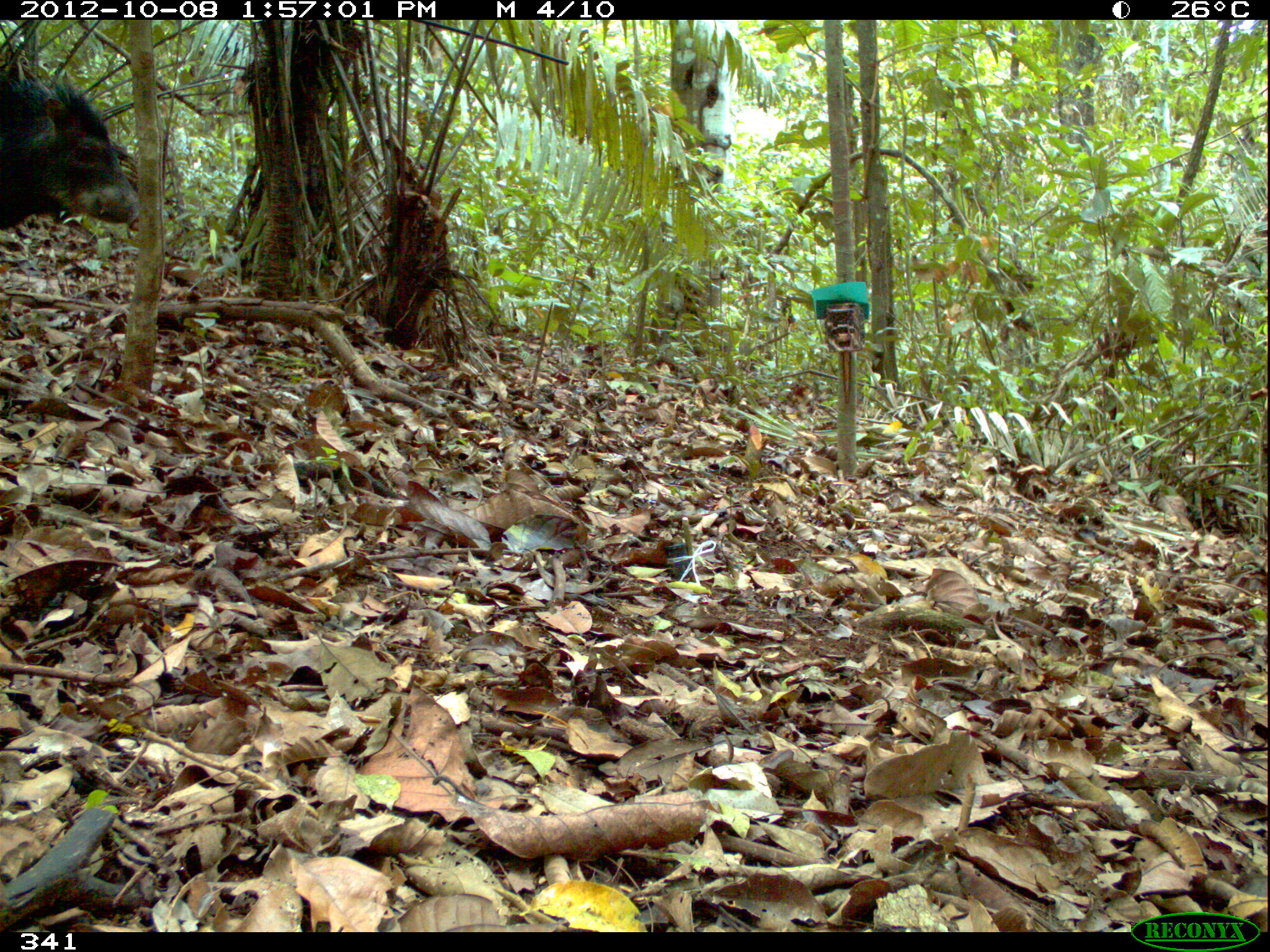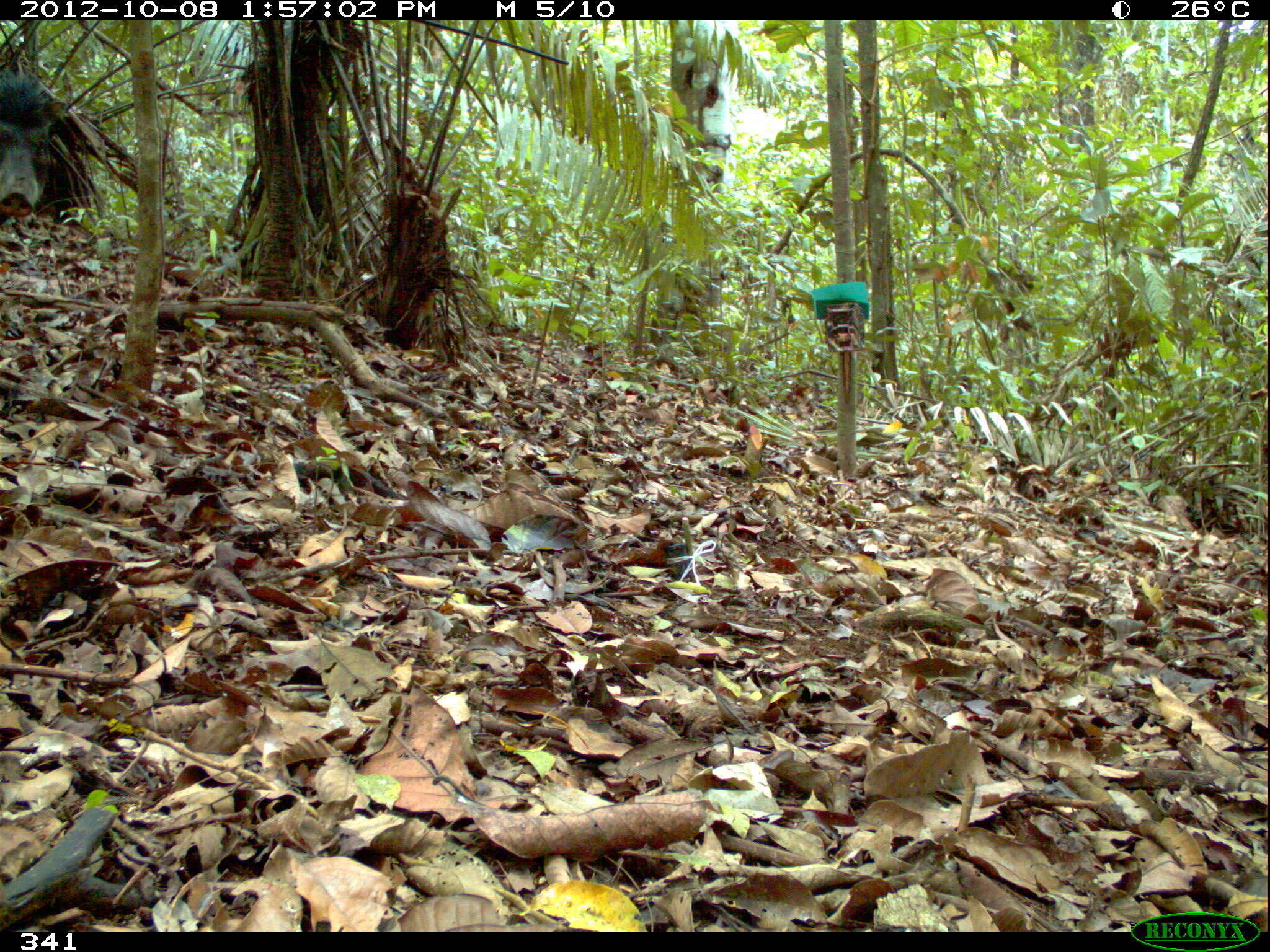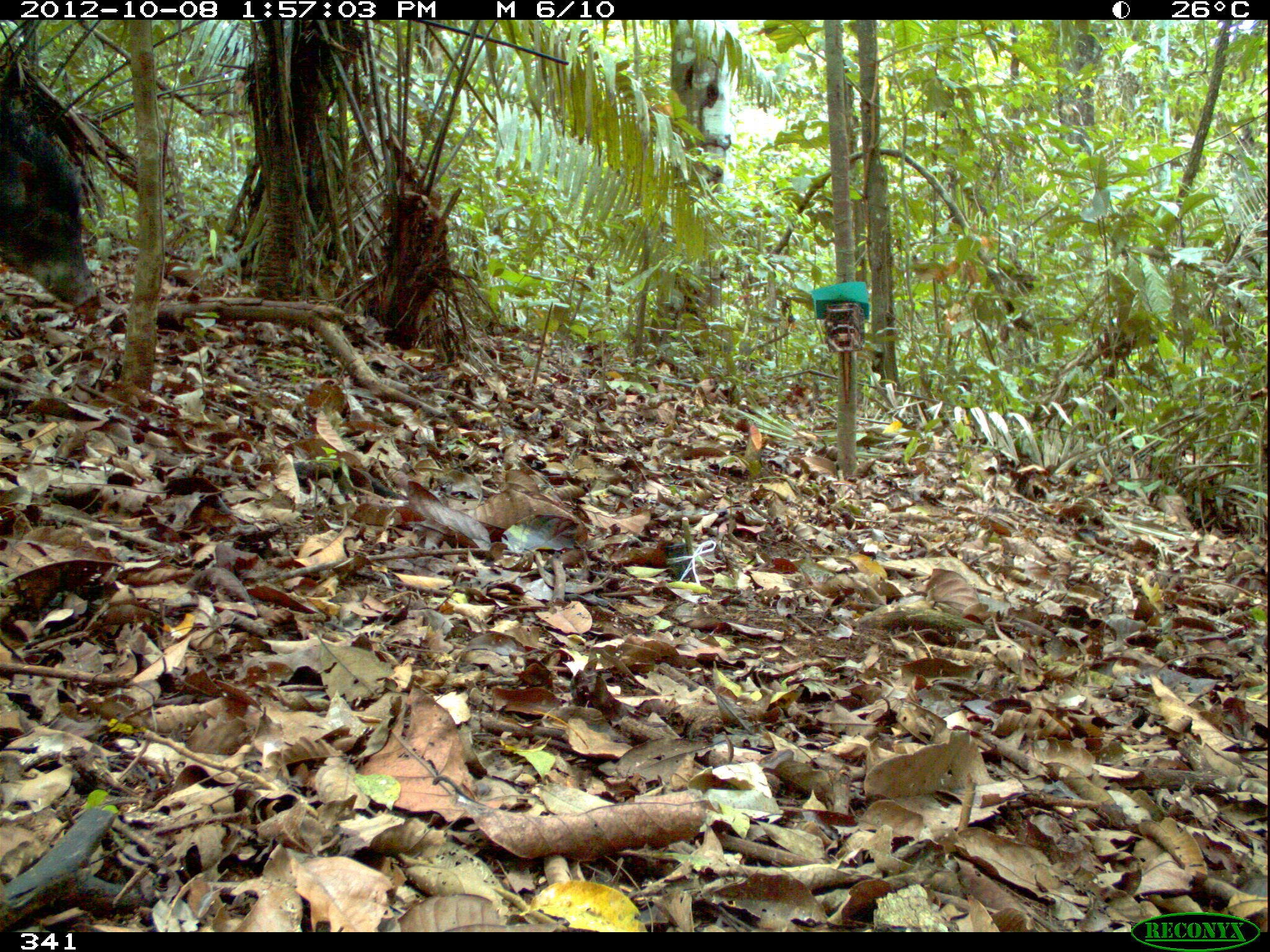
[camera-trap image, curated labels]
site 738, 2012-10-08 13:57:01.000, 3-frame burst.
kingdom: Animalia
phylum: Chordata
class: Mammalia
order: Artiodactyla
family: Tayassuidae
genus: Tayassu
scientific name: Tayassu pecari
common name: white-lipped peccary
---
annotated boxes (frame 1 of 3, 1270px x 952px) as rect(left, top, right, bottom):
tayassu pecari: rect(0, 76, 137, 239)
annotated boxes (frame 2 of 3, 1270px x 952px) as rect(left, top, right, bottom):
tayassu pecari: rect(0, 71, 66, 223)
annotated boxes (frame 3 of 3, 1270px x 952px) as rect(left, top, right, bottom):
tayassu pecari: rect(0, 102, 99, 307)